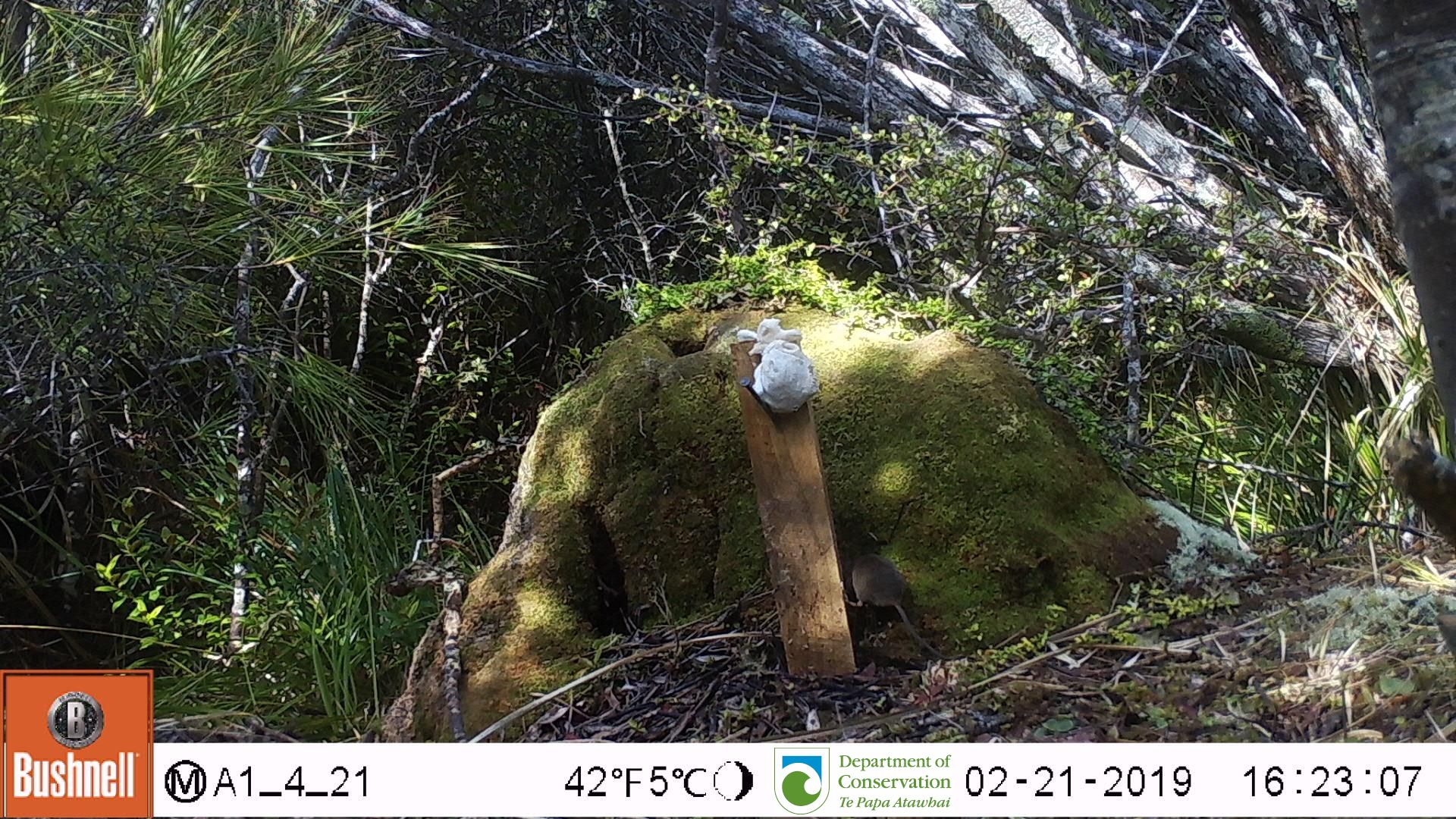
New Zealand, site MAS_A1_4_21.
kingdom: Animalia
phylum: Chordata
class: Mammalia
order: Rodentia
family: Muridae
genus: Mus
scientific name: Mus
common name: mouse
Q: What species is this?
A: Mouse (Mus).